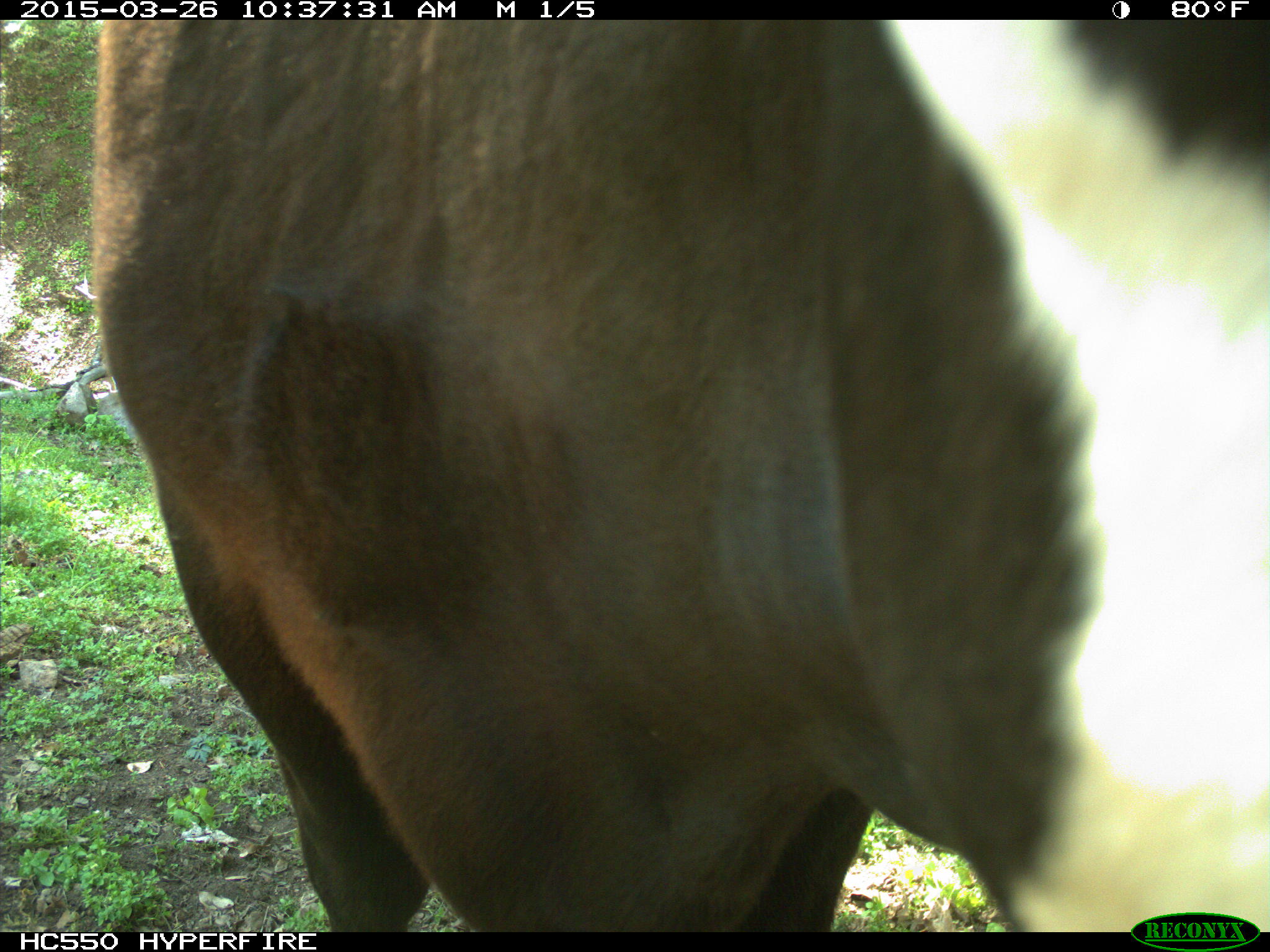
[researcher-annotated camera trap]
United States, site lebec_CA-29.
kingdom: Animalia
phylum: Chordata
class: Mammalia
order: Artiodactyla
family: Bovidae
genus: Bos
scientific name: Bos taurus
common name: domestic cow